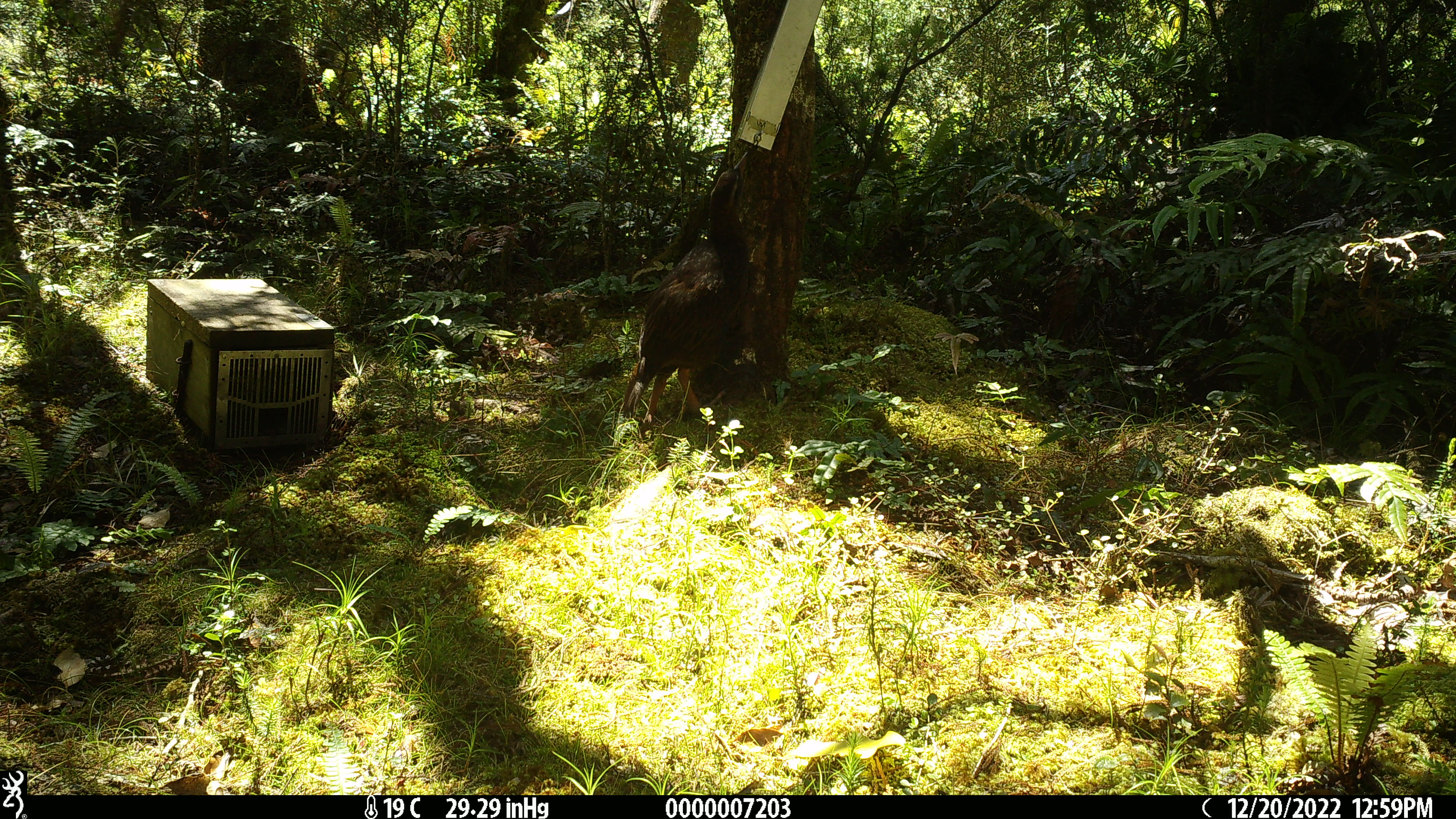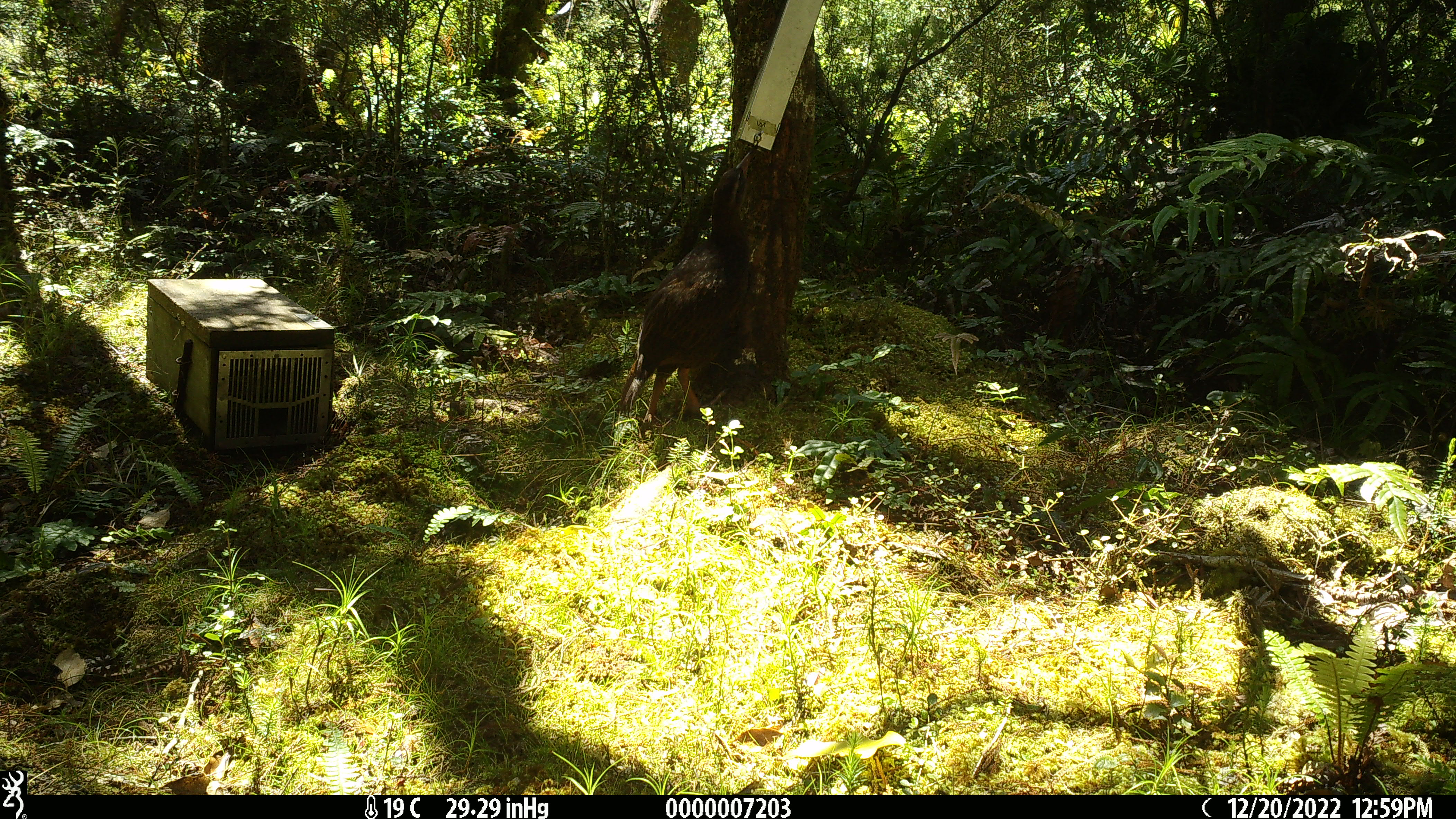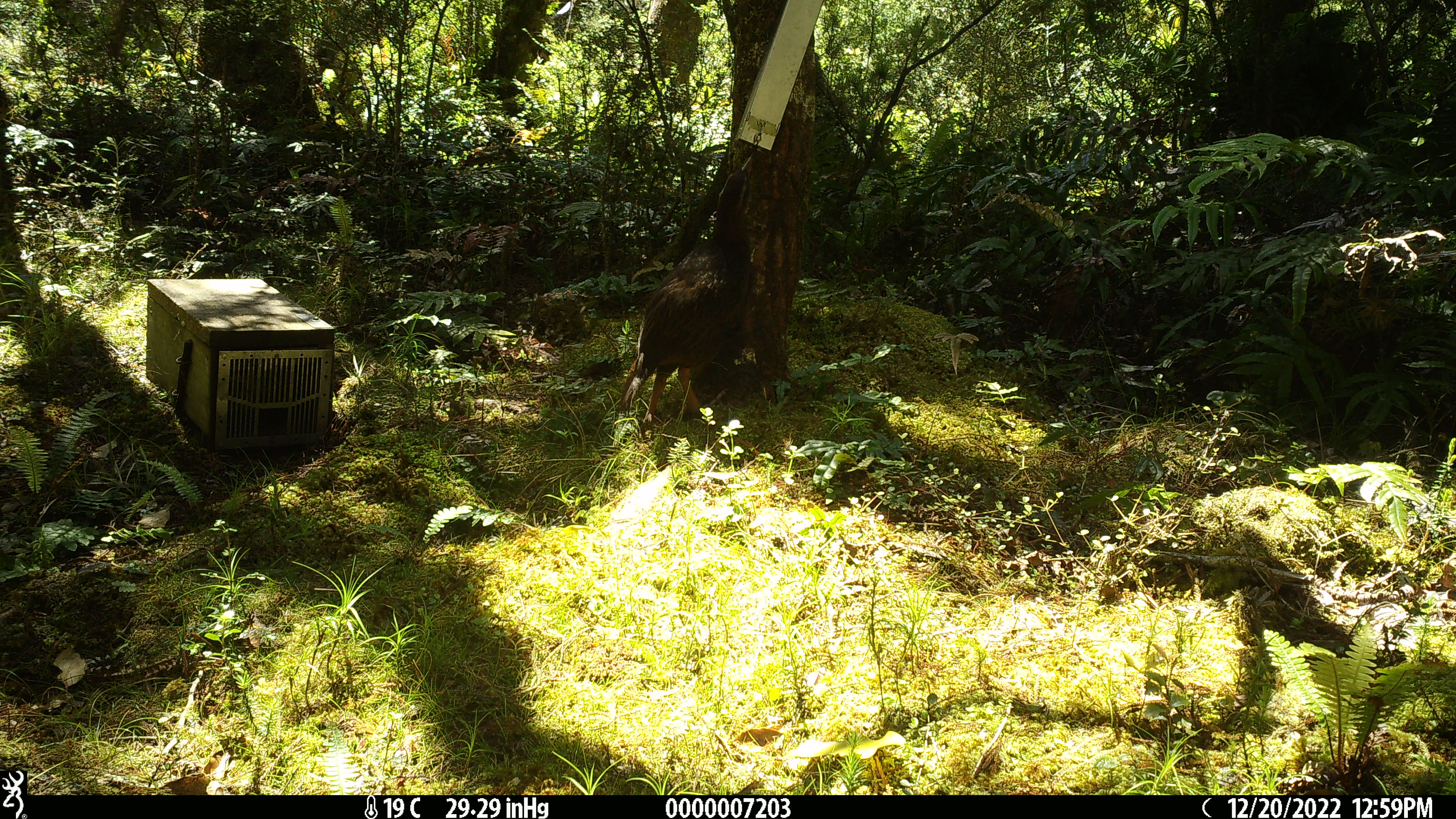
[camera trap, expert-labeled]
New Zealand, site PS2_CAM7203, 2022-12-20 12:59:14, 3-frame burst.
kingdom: Animalia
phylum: Chordata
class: Aves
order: Gruiformes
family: Rallidae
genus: Gallirallus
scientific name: Gallirallus australis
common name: weka